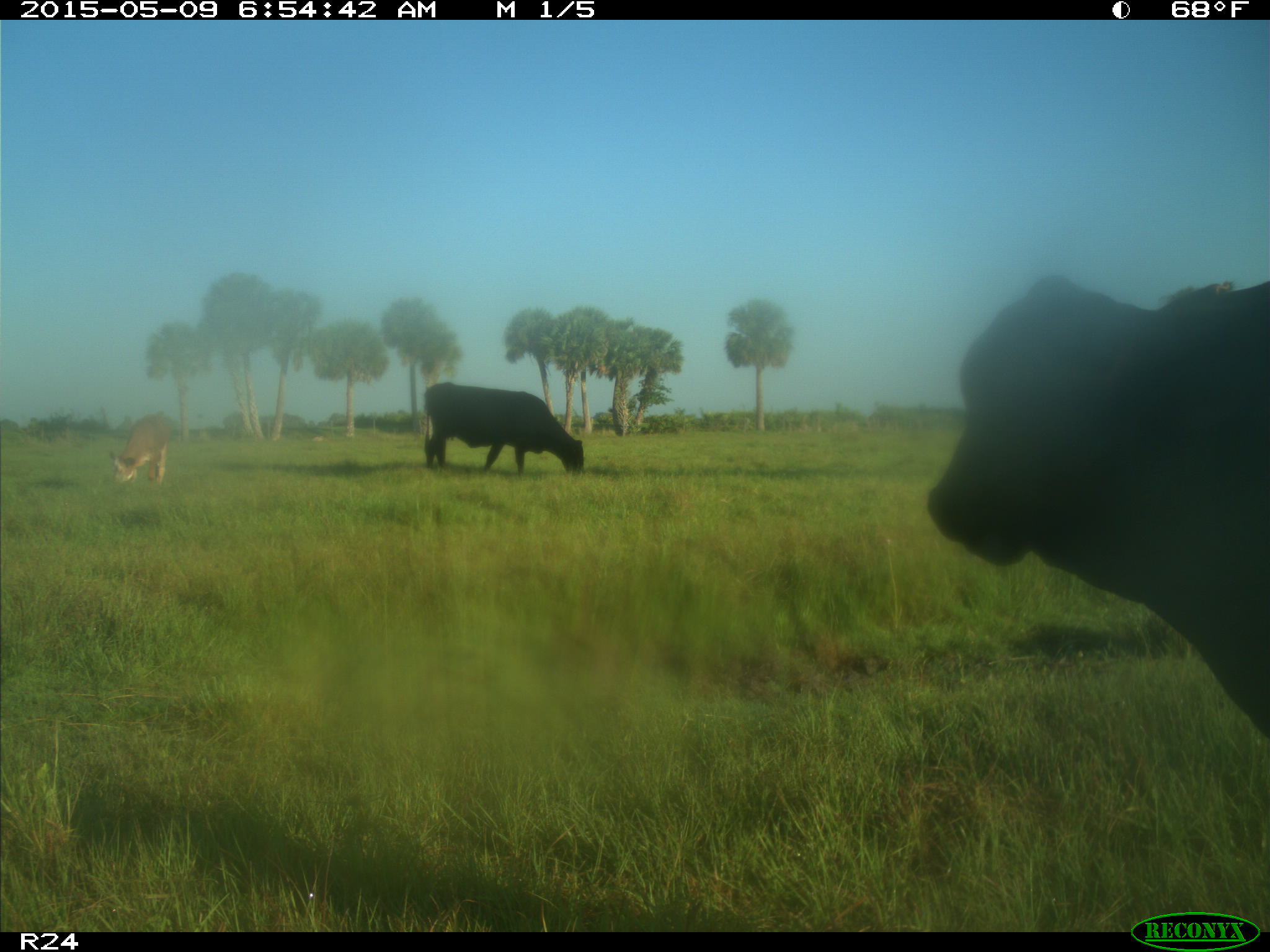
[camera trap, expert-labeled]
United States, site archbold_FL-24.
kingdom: Animalia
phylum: Chordata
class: Mammalia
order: Artiodactyla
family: Bovidae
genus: Bos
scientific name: Bos taurus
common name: domestic cow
Bos taurus (domestic cow).